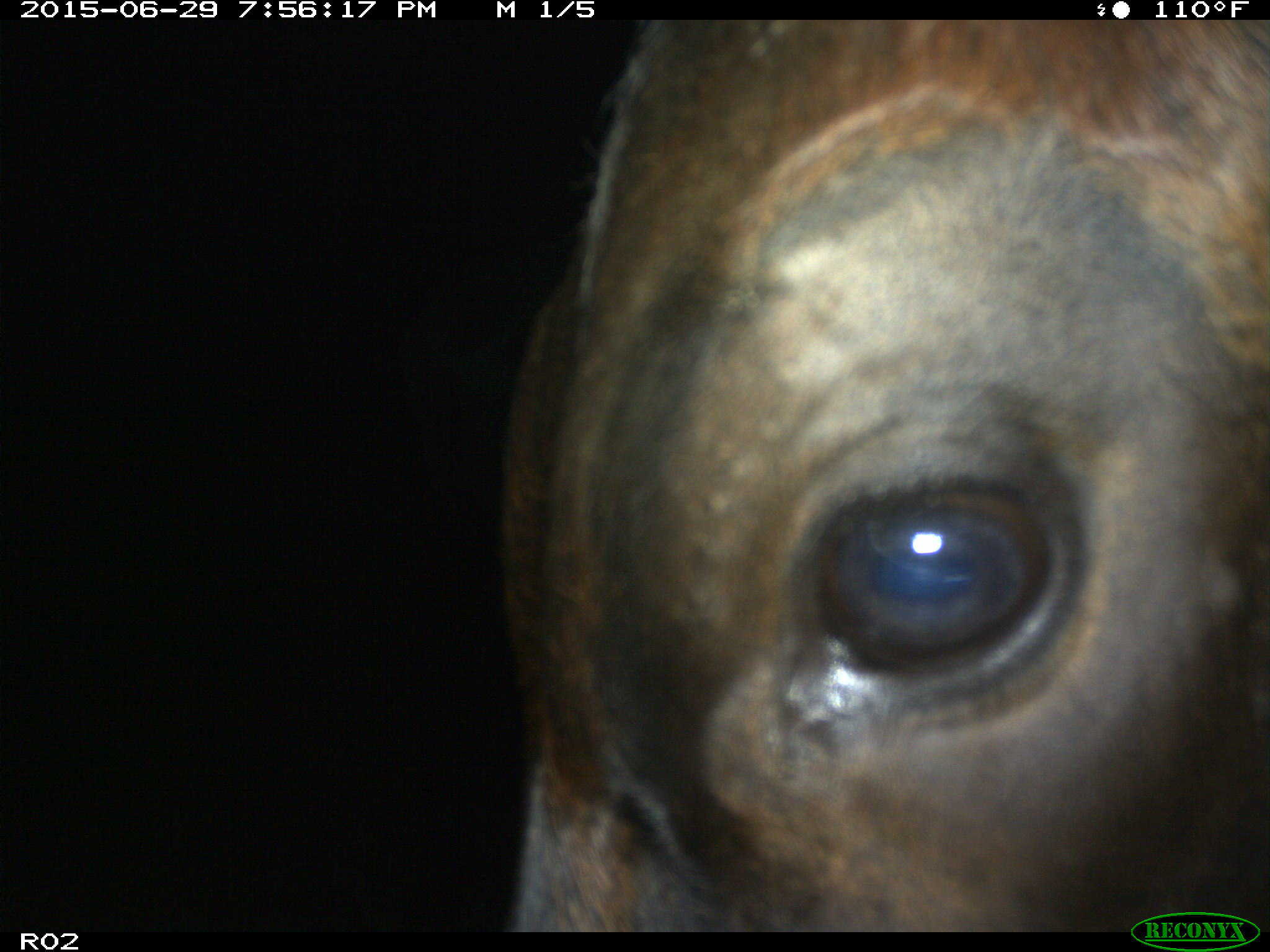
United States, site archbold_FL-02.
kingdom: Animalia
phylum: Chordata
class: Mammalia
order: Artiodactyla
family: Bovidae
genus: Bos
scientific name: Bos taurus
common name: domestic cow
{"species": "Bos taurus (domestic cow)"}